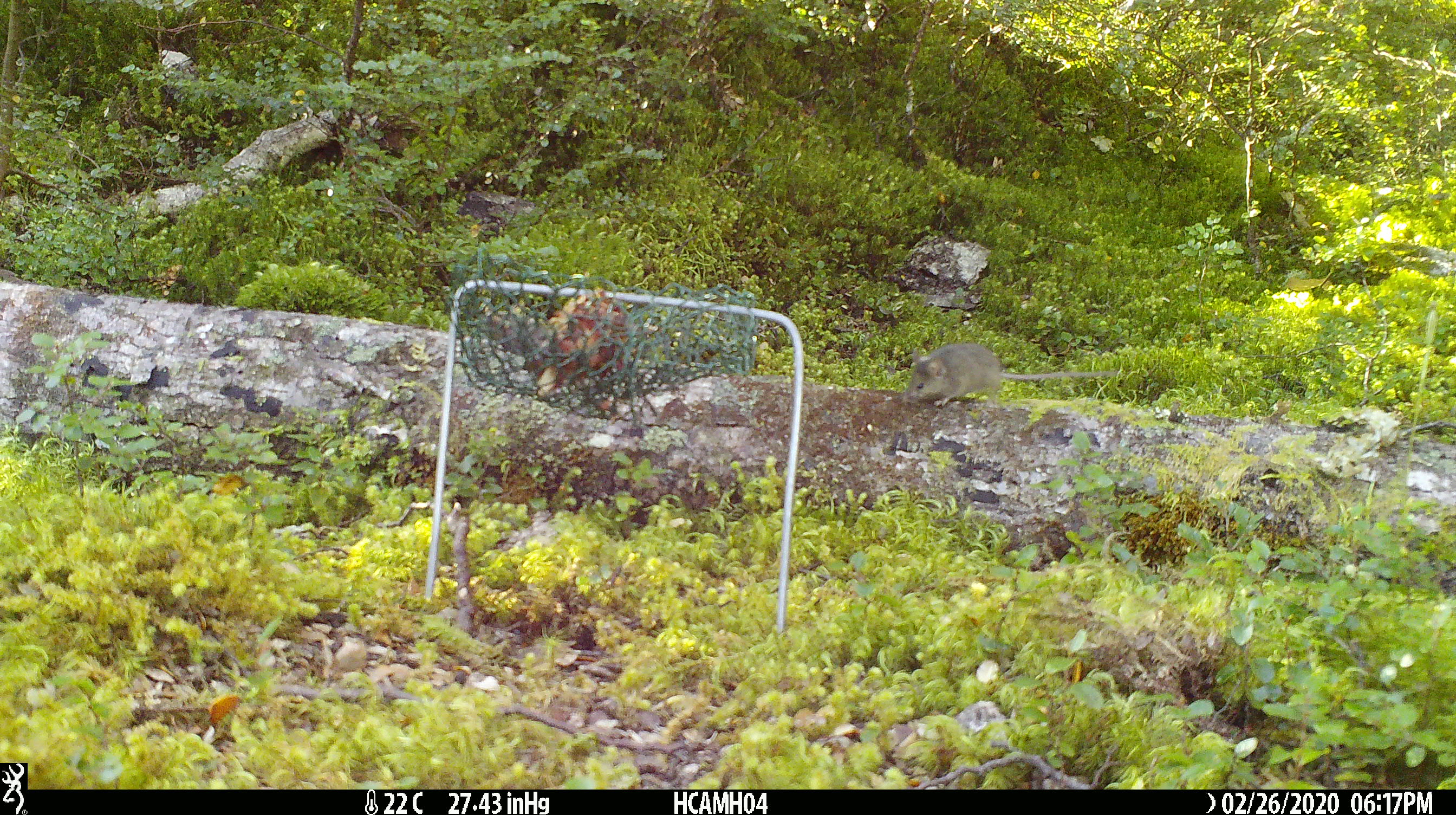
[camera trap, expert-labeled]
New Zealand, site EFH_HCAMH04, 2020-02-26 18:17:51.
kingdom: Animalia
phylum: Chordata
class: Mammalia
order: Rodentia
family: Muridae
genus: Mus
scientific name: Mus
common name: mouse